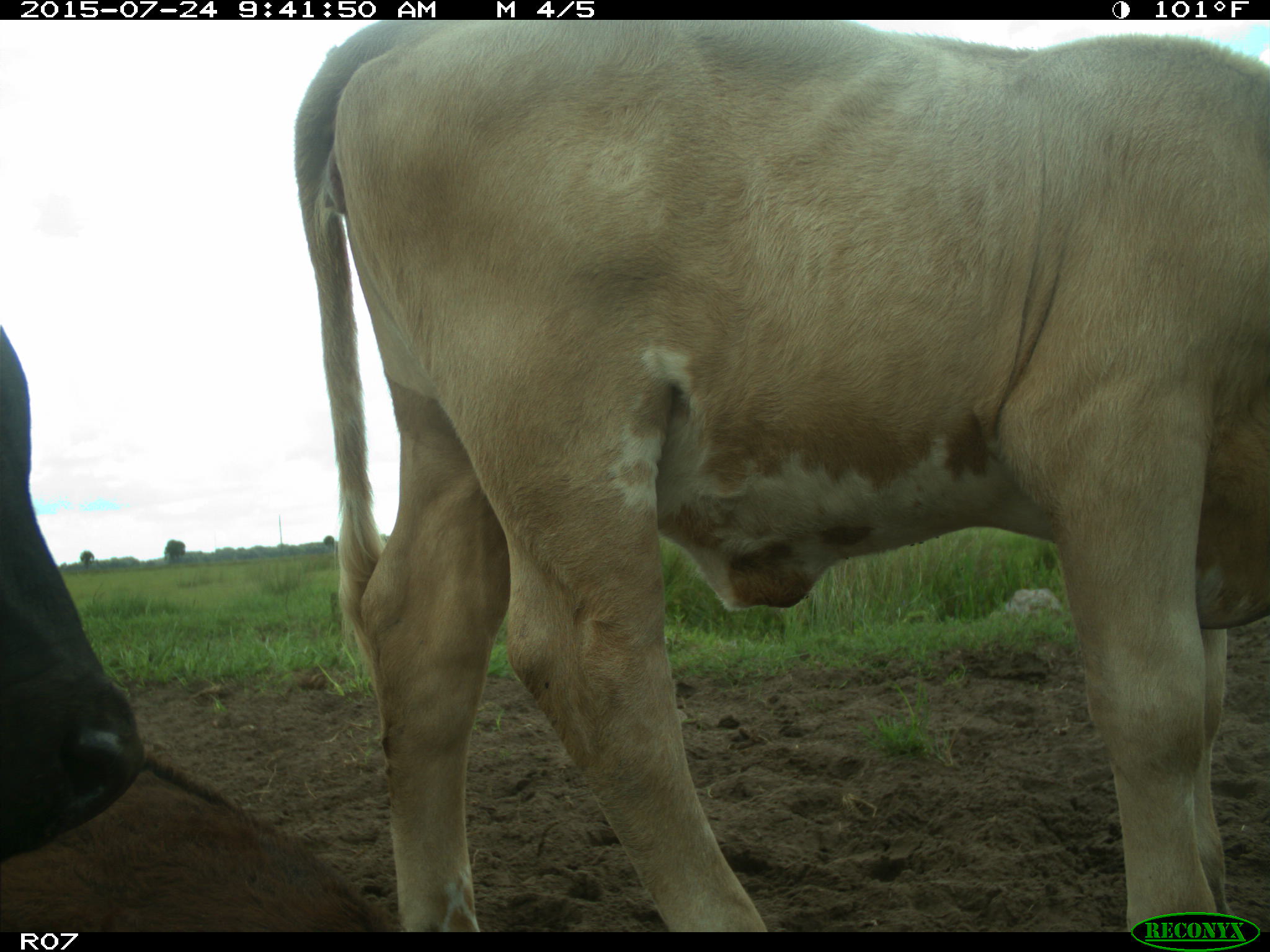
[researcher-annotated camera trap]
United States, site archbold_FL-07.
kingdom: Animalia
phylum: Chordata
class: Mammalia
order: Artiodactyla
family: Bovidae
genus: Bos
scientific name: Bos taurus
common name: domestic cow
Bos taurus (domestic cow).